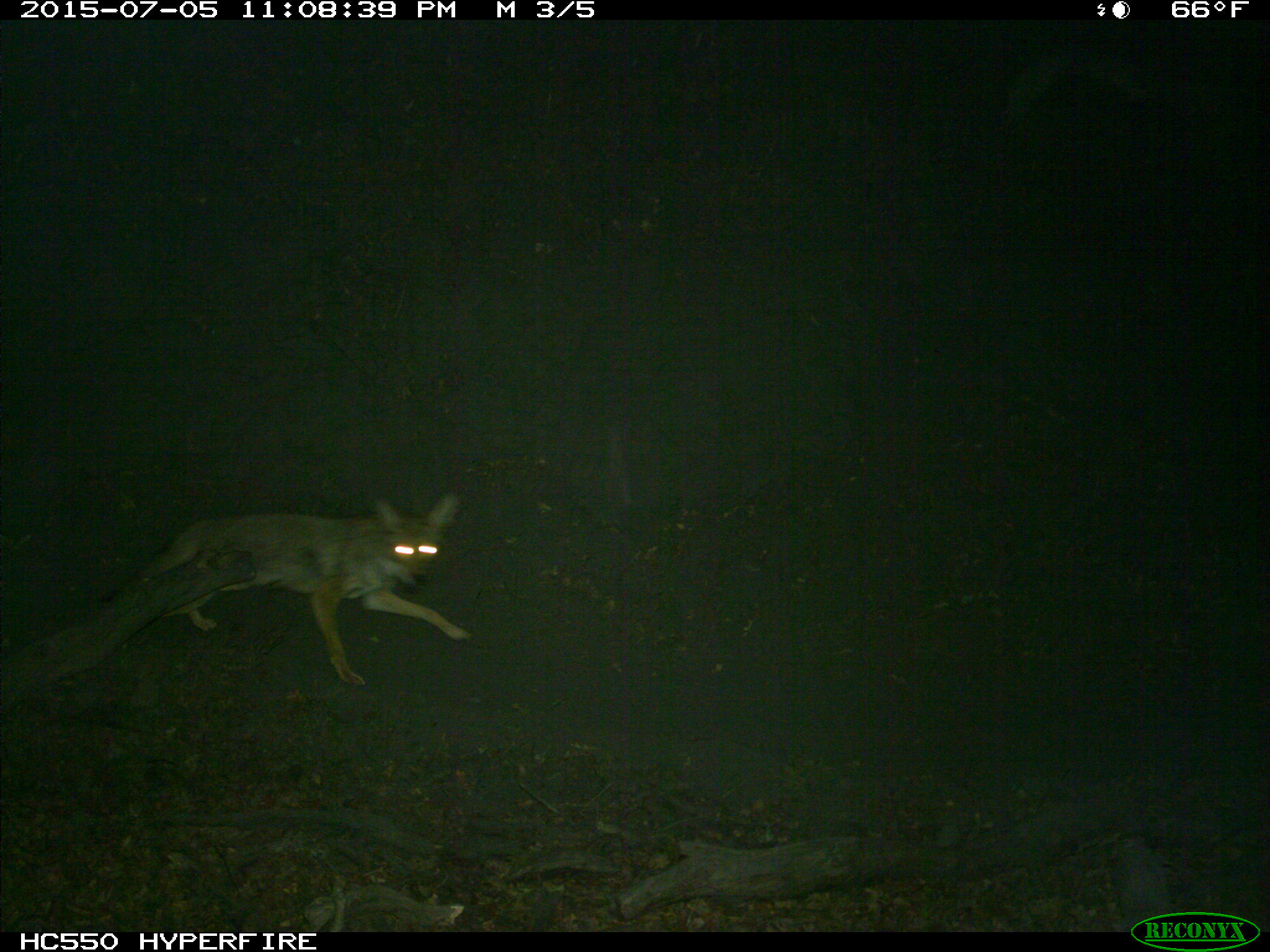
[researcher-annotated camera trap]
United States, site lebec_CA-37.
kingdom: Animalia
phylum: Chordata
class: Mammalia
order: Carnivora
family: Canidae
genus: Canis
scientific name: Canis latrans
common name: coyote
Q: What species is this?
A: Canis latrans (coyote).